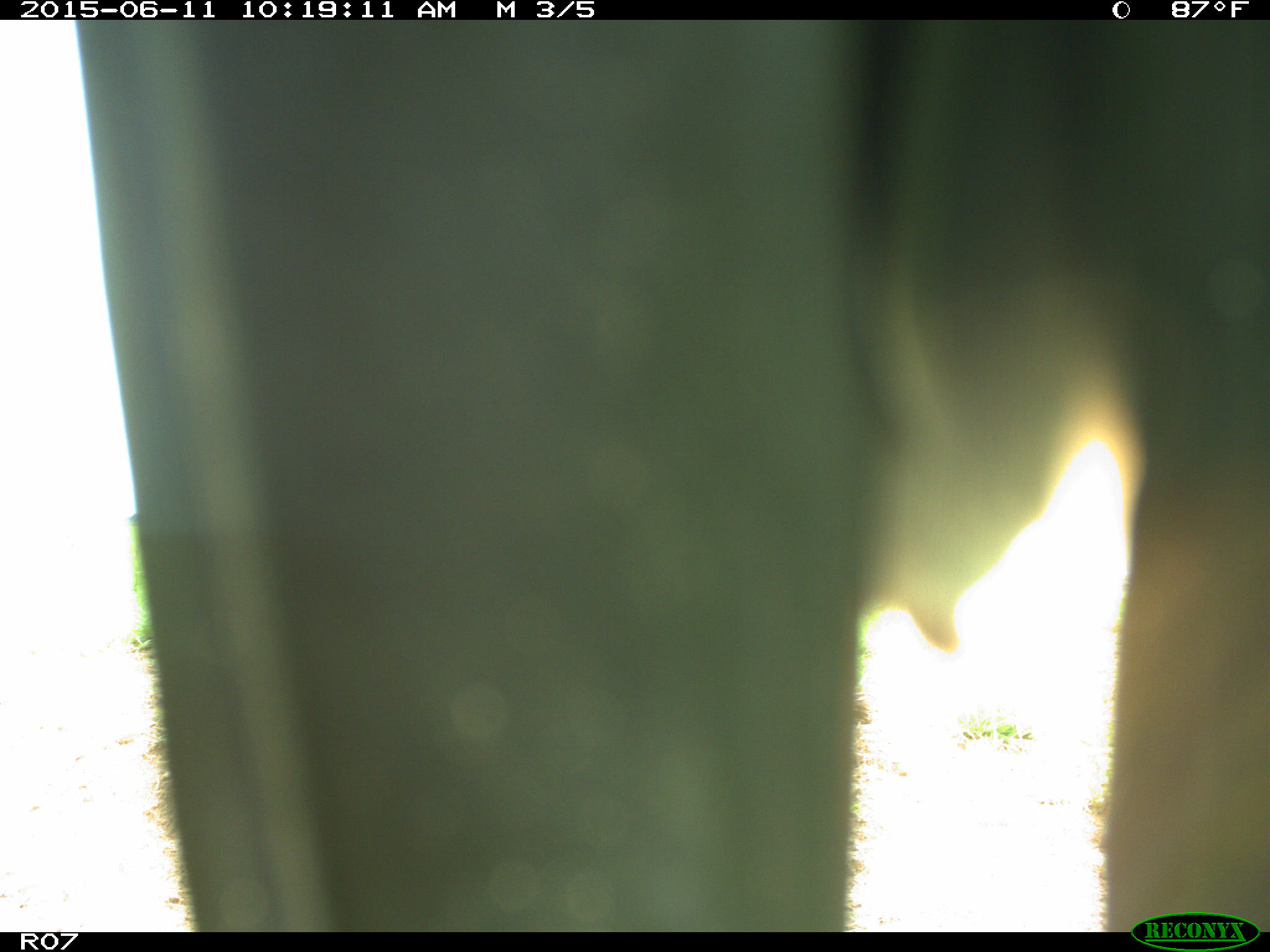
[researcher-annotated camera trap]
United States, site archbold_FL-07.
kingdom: Animalia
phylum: Chordata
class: Mammalia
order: Artiodactyla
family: Bovidae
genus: Bos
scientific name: Bos taurus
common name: domestic cow